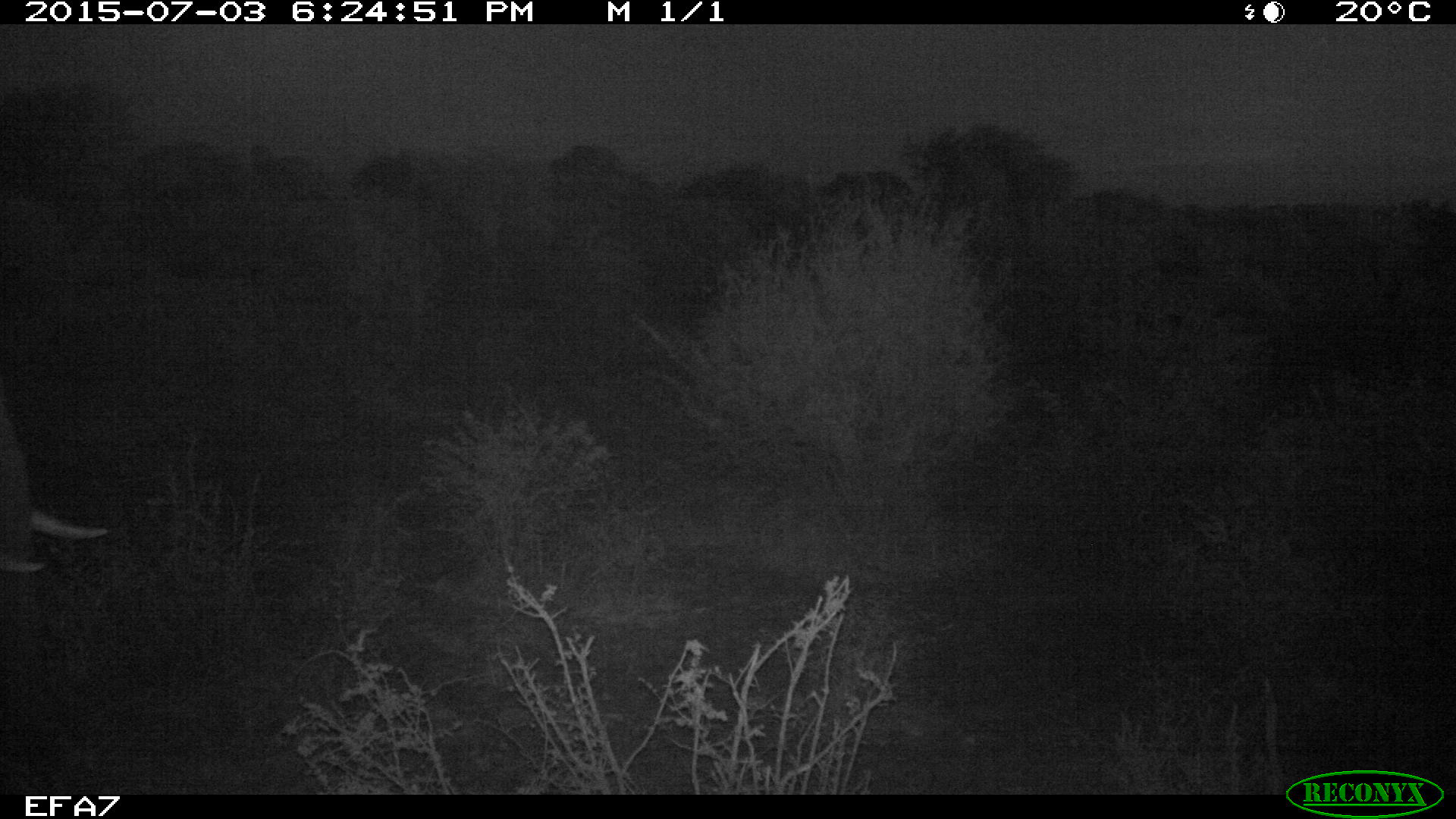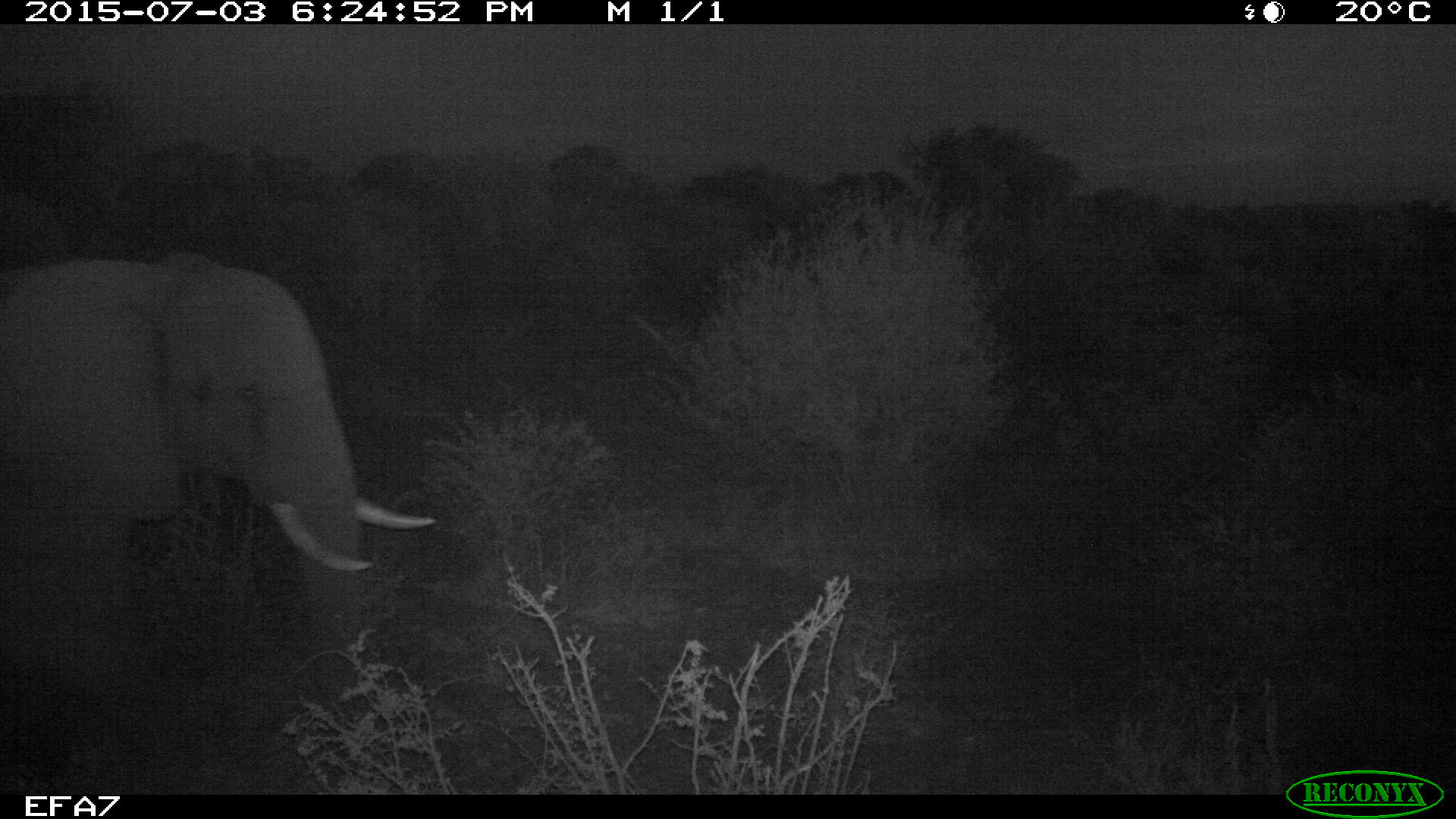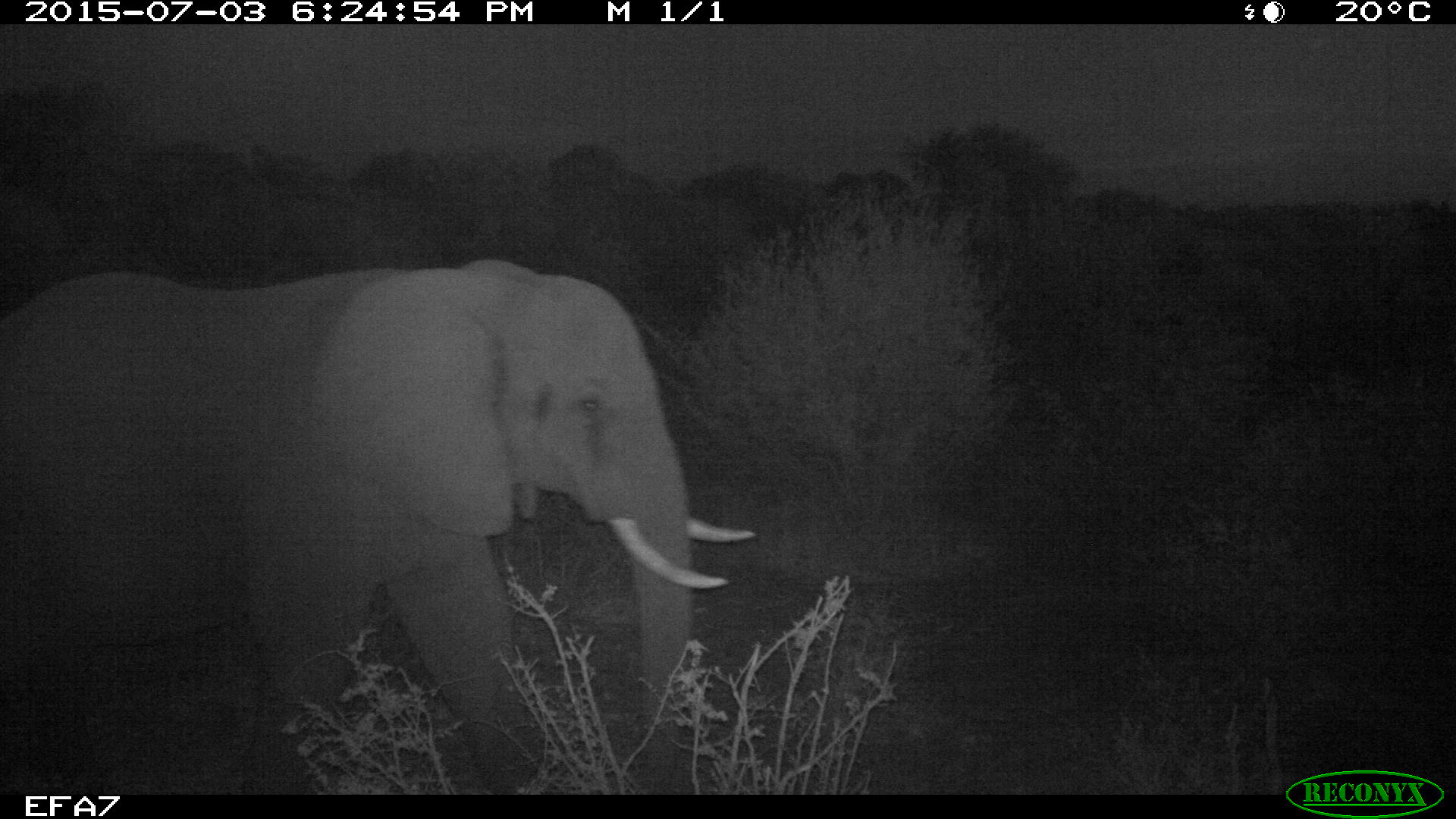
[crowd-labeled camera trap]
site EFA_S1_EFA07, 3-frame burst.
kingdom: Animalia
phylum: Chordata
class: Mammalia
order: Proboscidea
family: Elephantidae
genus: Loxodonta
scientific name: Loxodonta africana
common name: african bush elephant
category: elephant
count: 1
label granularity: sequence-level